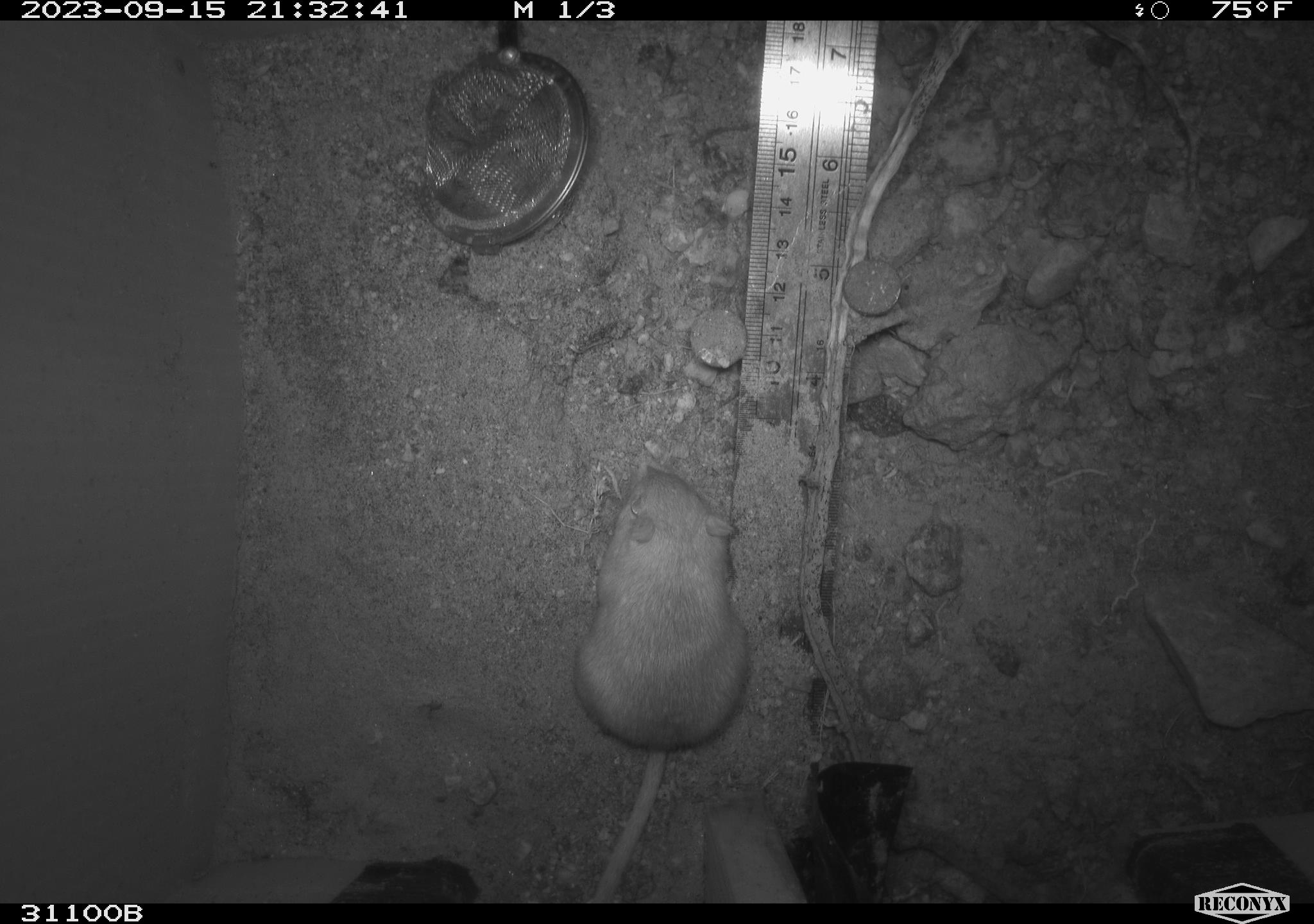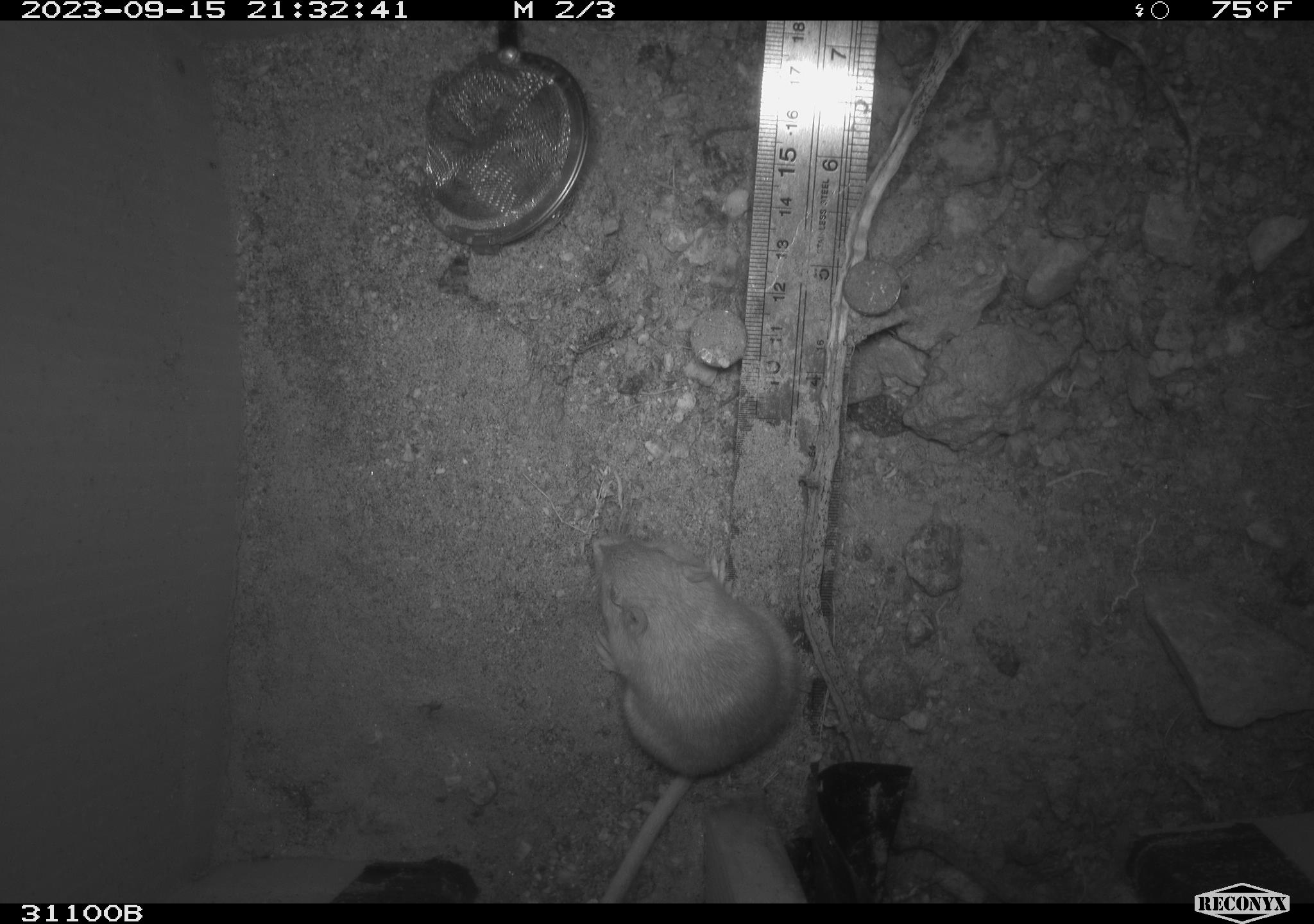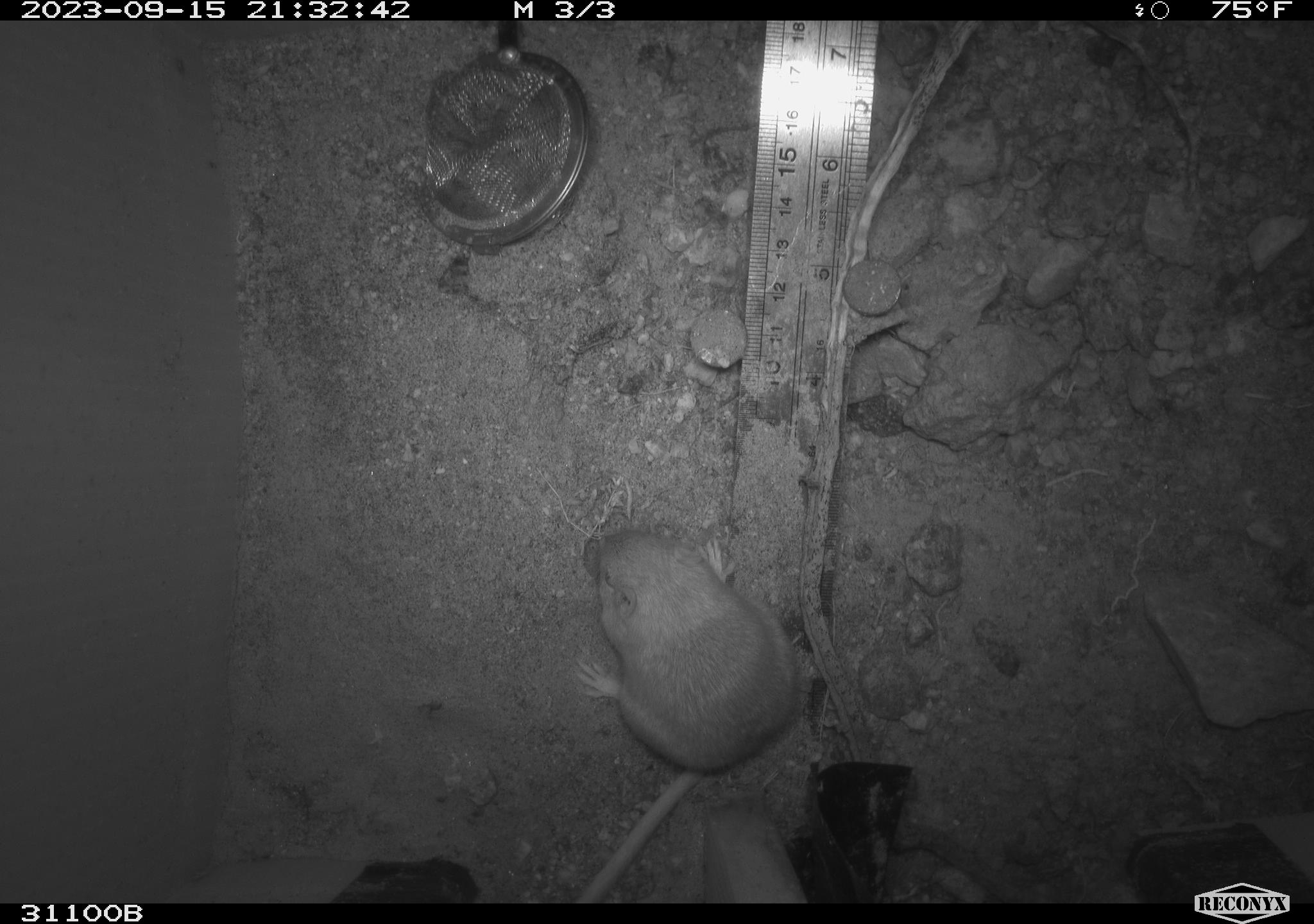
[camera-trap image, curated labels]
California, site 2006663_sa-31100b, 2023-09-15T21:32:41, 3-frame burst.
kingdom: Animalia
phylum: Chordata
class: Mammalia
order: Rodentia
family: Heteromyidae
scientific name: Heteromyidae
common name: kangaroo rats and pocket mice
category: heteromyidae family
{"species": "heteromyidae family (kangaroo rats and pocket mice) (Heteromyidae)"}